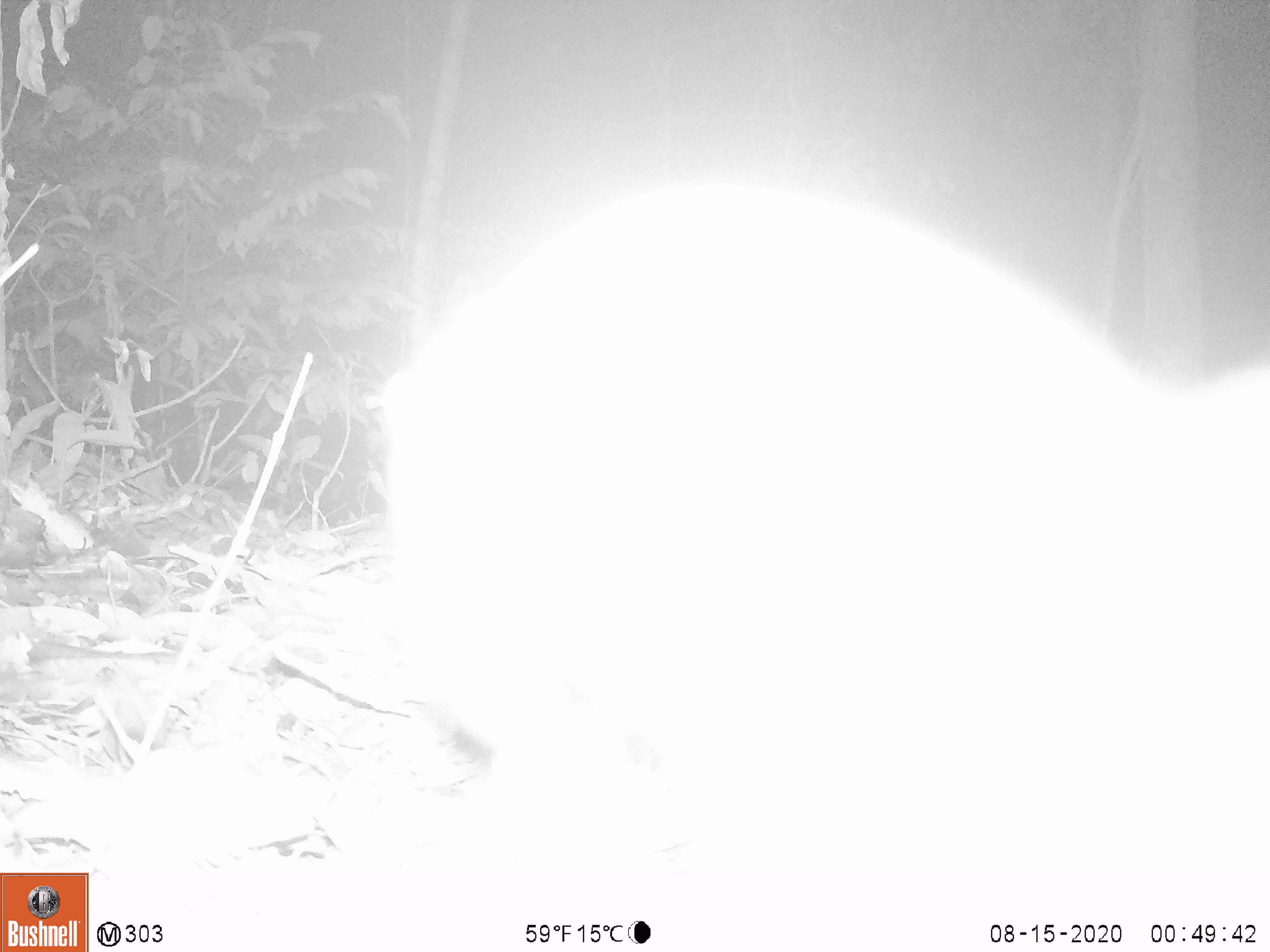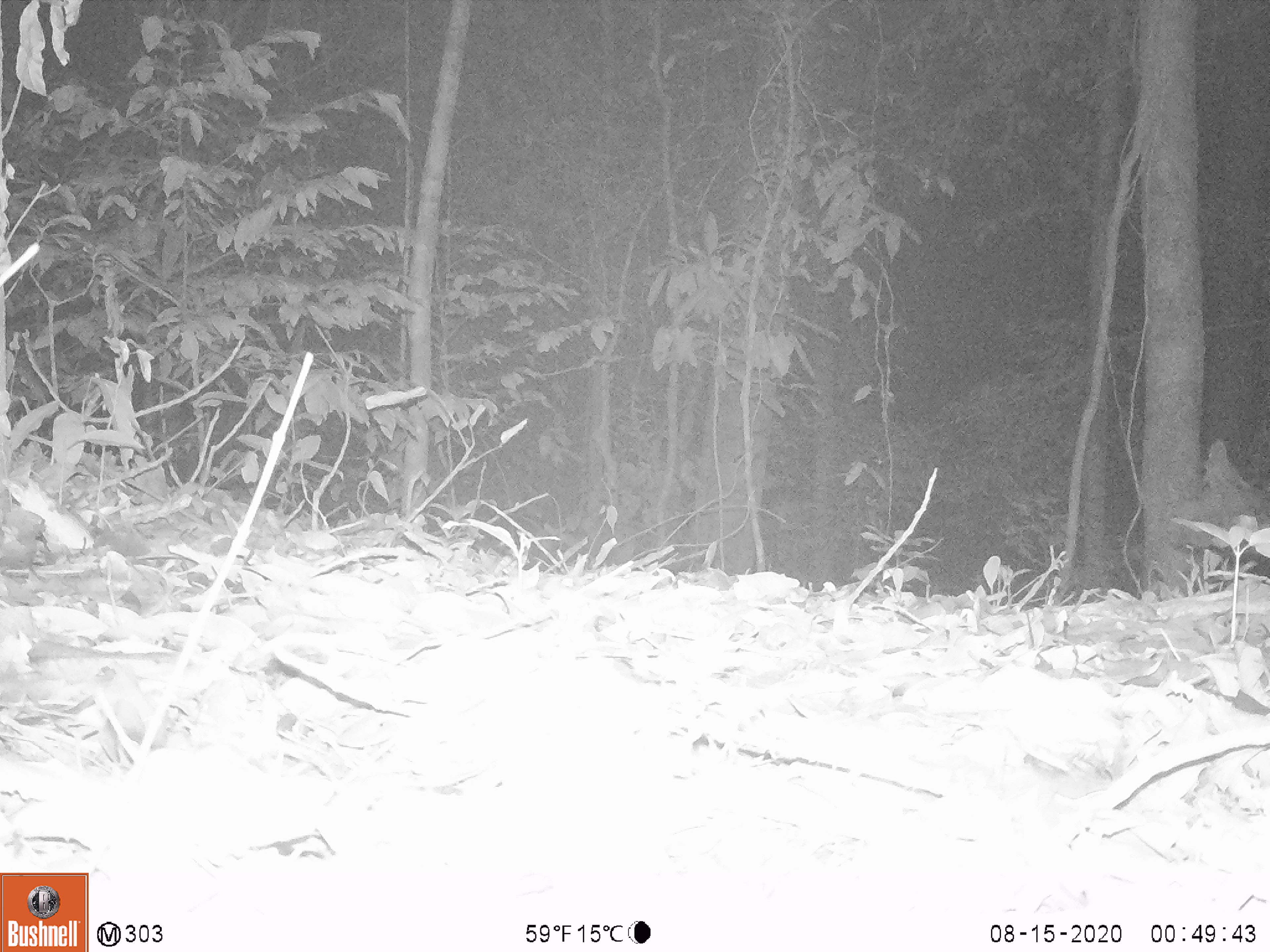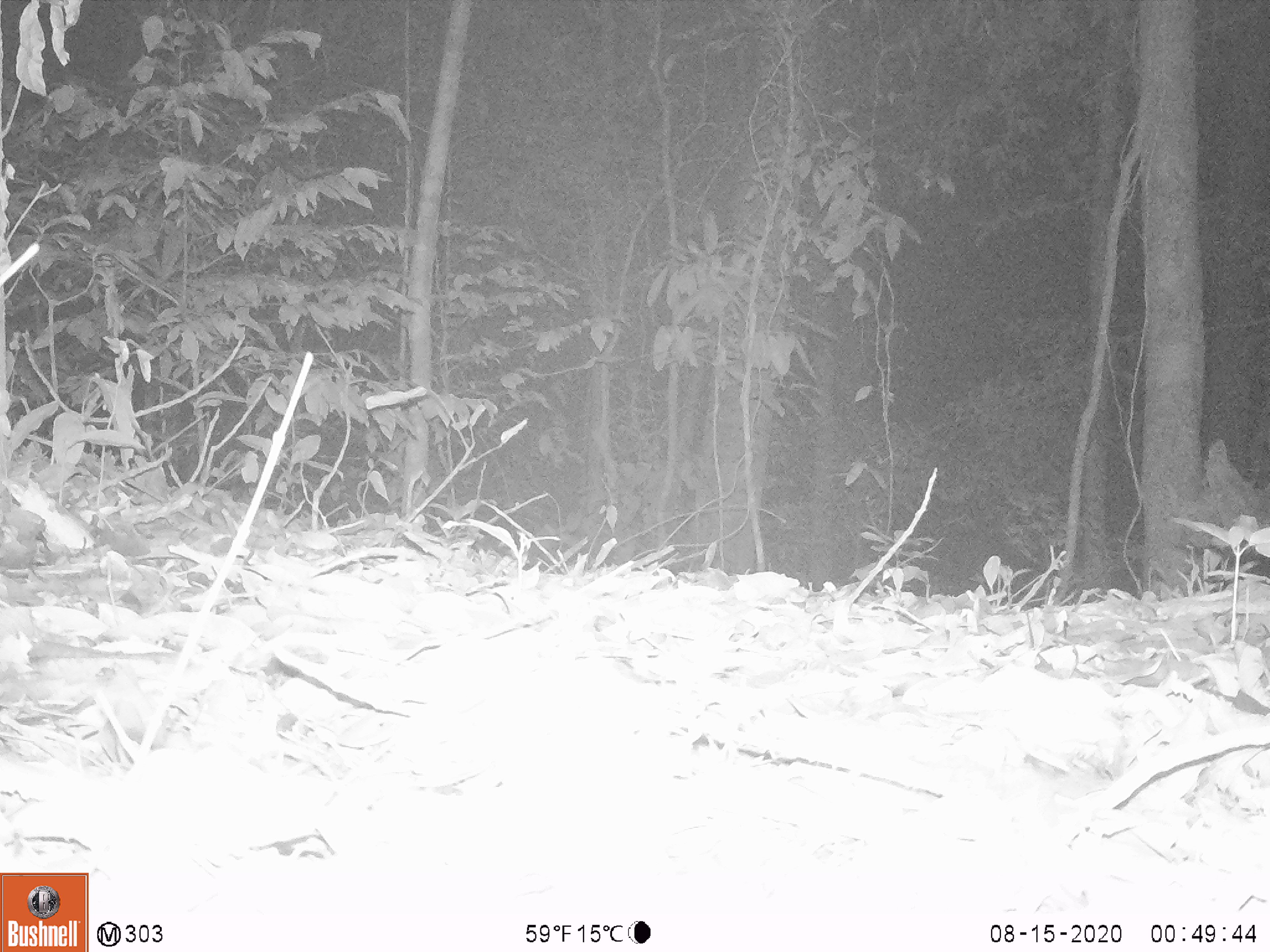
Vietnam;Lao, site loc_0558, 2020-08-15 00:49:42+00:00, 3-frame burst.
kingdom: Animalia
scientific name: Animalia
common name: animal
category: unidentified animal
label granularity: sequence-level